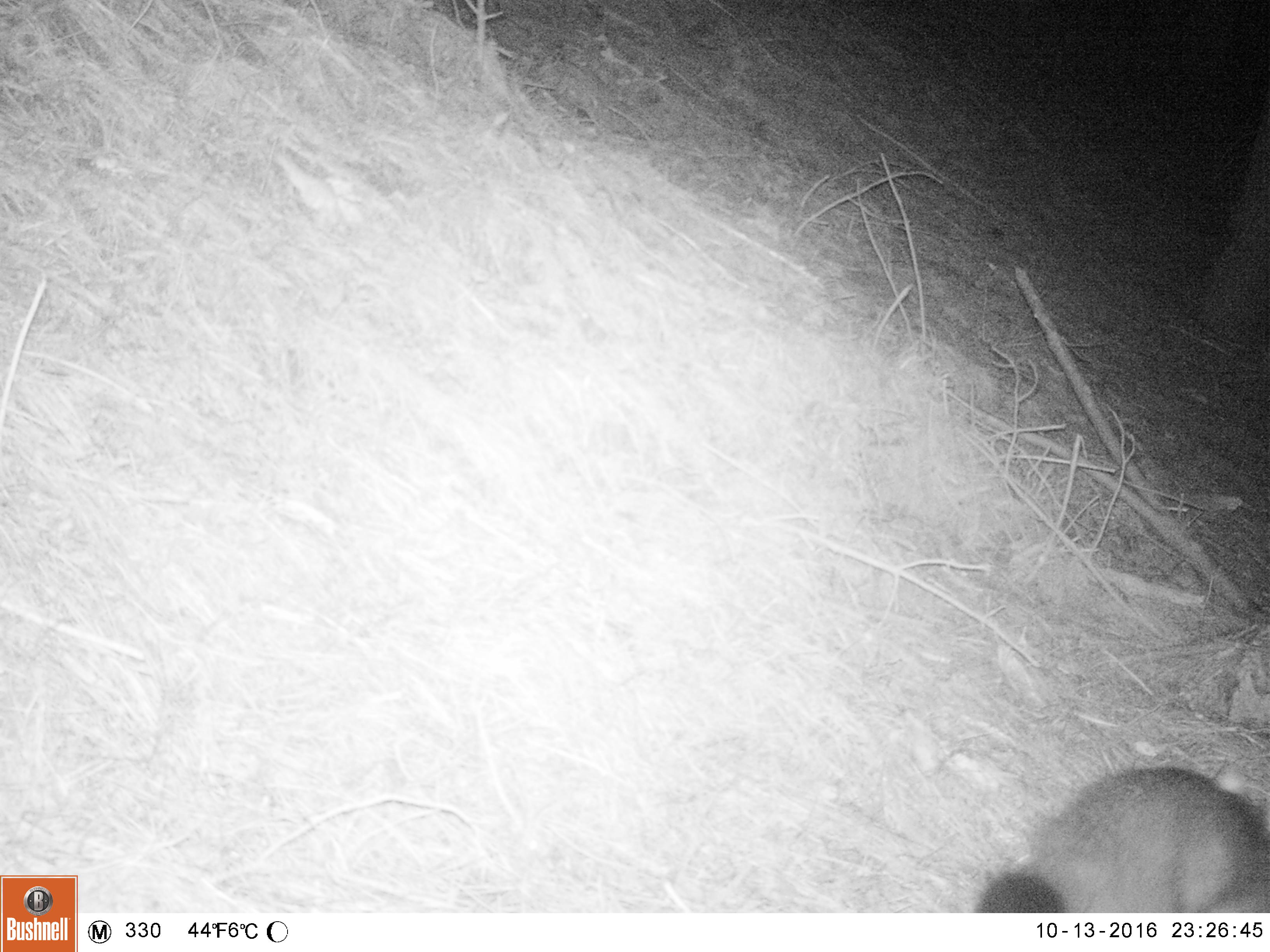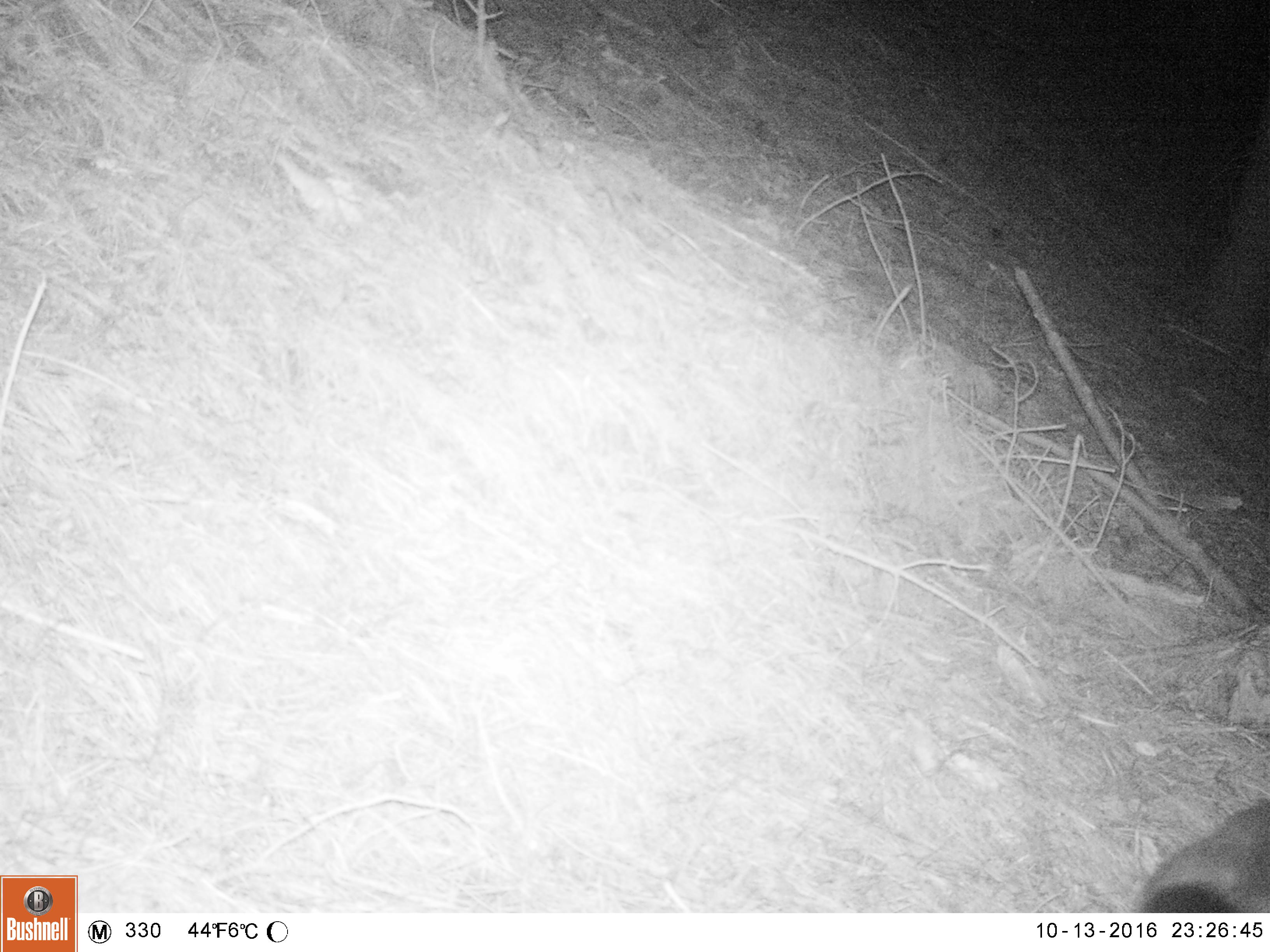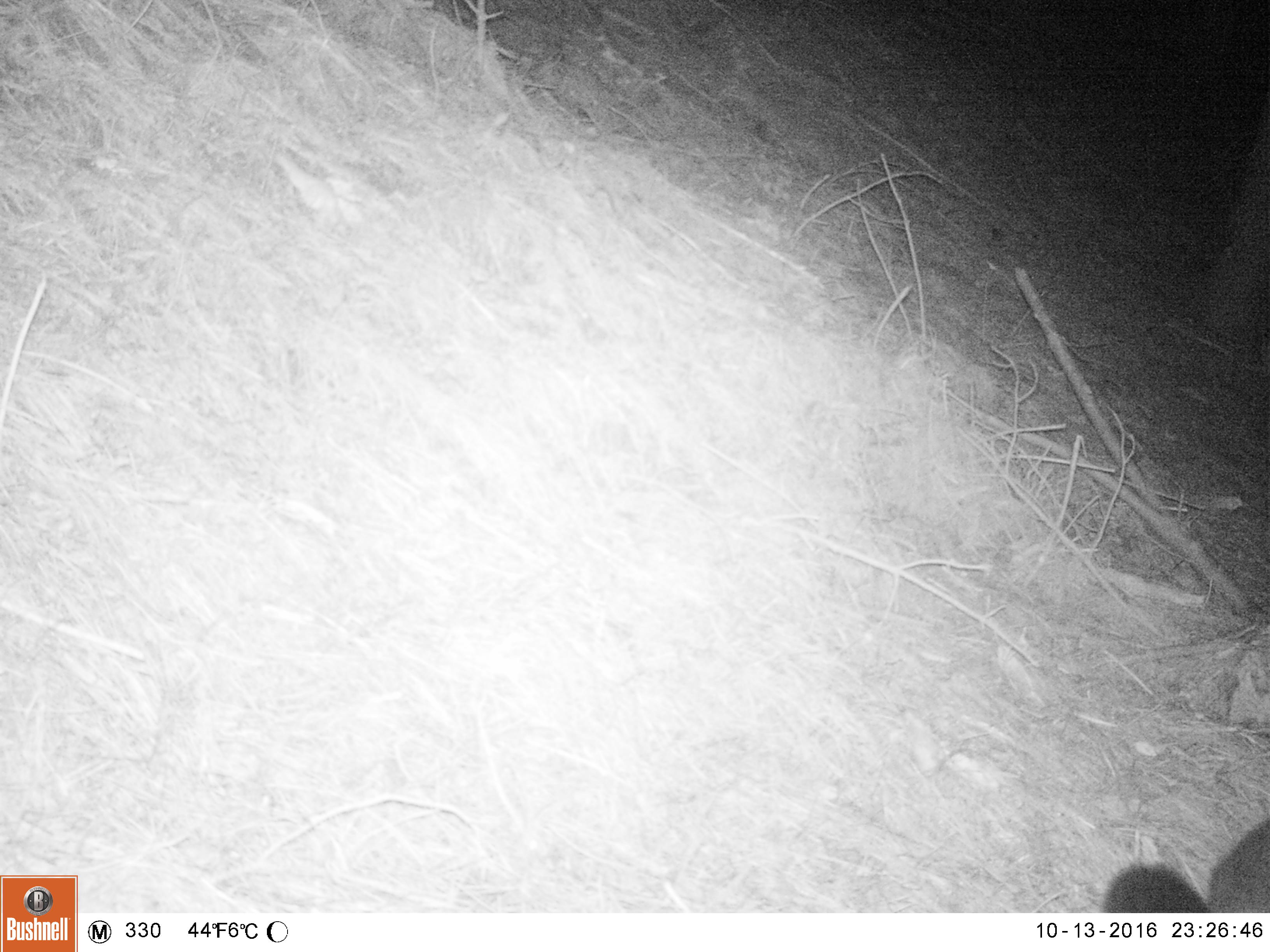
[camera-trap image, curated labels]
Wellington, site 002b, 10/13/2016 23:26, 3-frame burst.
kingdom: Animalia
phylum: Chordata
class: Mammalia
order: Didelphimorphia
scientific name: Didelphimorphia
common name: possum